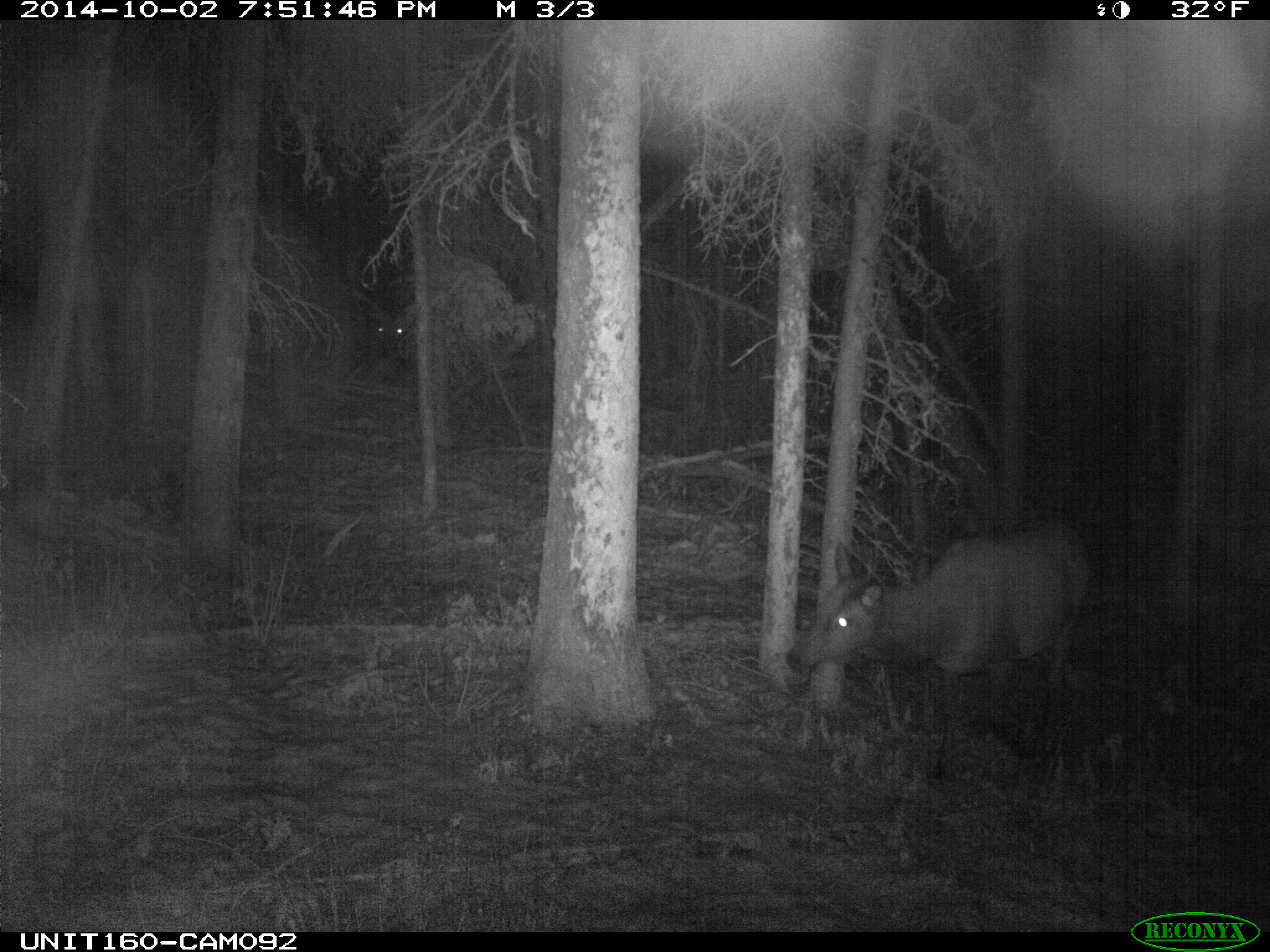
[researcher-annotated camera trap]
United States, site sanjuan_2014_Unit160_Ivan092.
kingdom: Animalia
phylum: Chordata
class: Mammalia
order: Artiodactyla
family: Cervidae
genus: Cervus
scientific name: Cervus elaphus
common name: red deer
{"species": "Cervus elaphus (red deer)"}